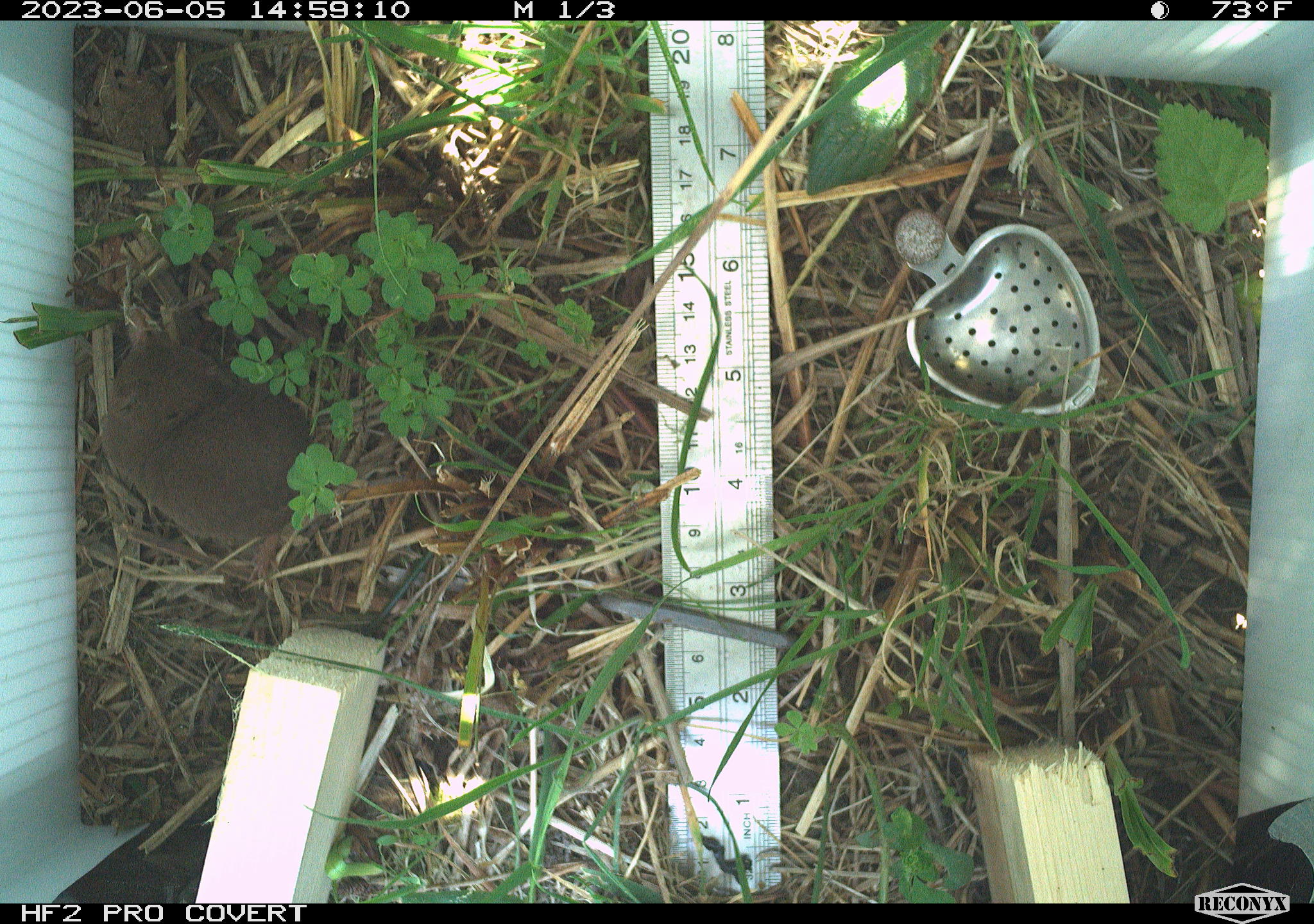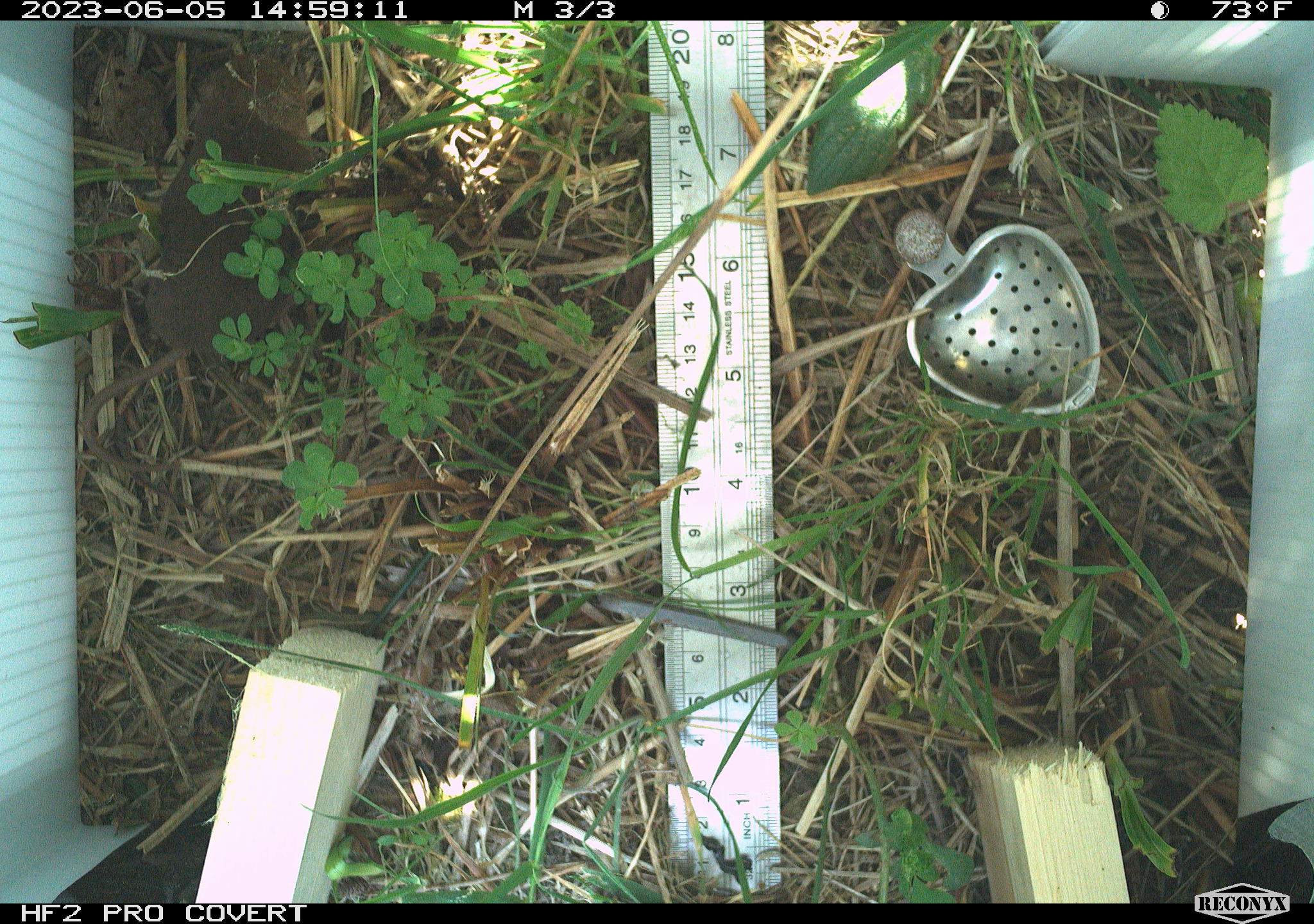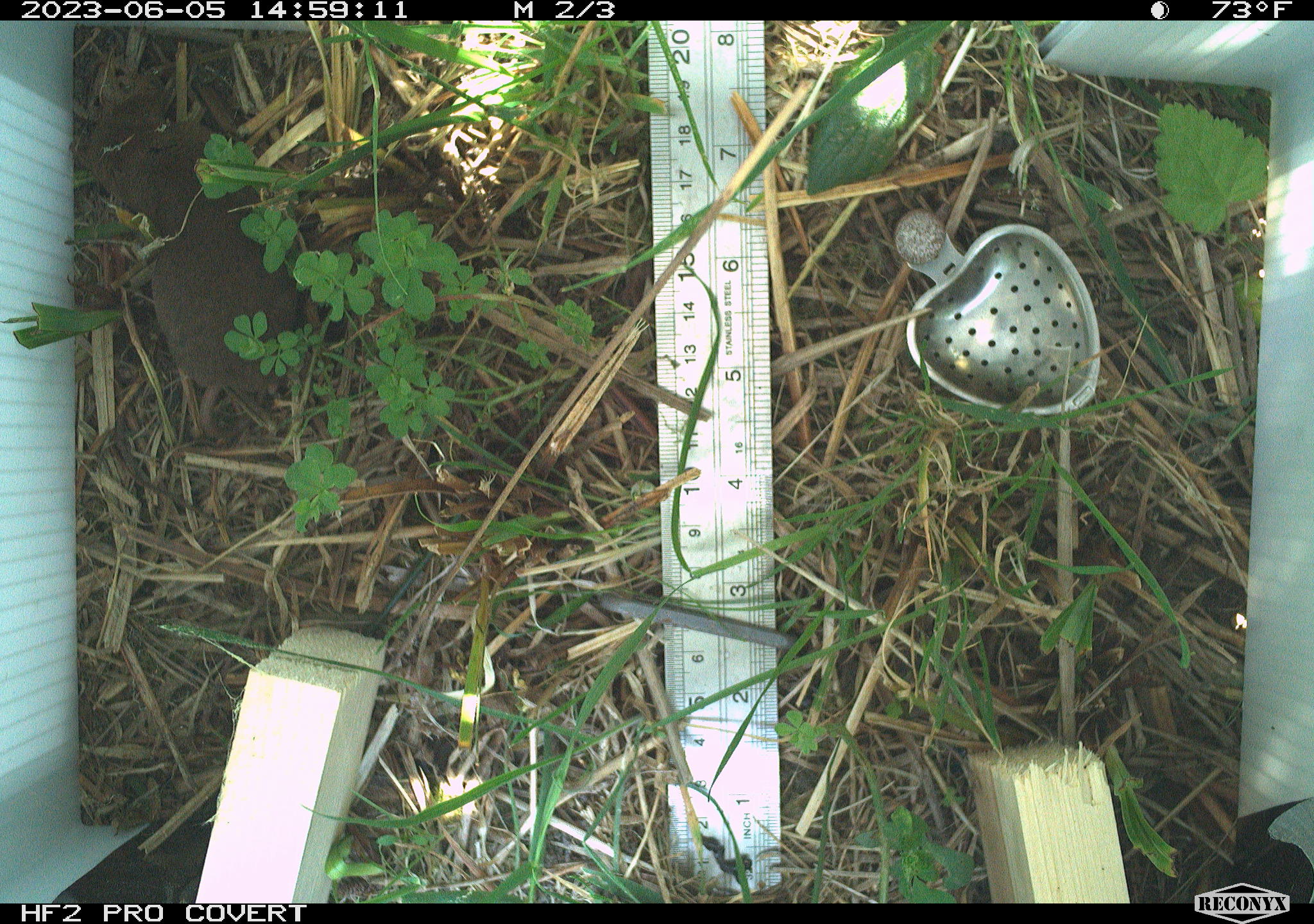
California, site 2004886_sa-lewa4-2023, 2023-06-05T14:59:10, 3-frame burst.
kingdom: Animalia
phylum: Chordata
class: Mammalia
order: Eulipotyphla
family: Soricidae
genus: Sorex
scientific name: Sorex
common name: long-tailed shrew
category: sorex species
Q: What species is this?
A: Sorex species (long-tailed shrew) (Sorex).